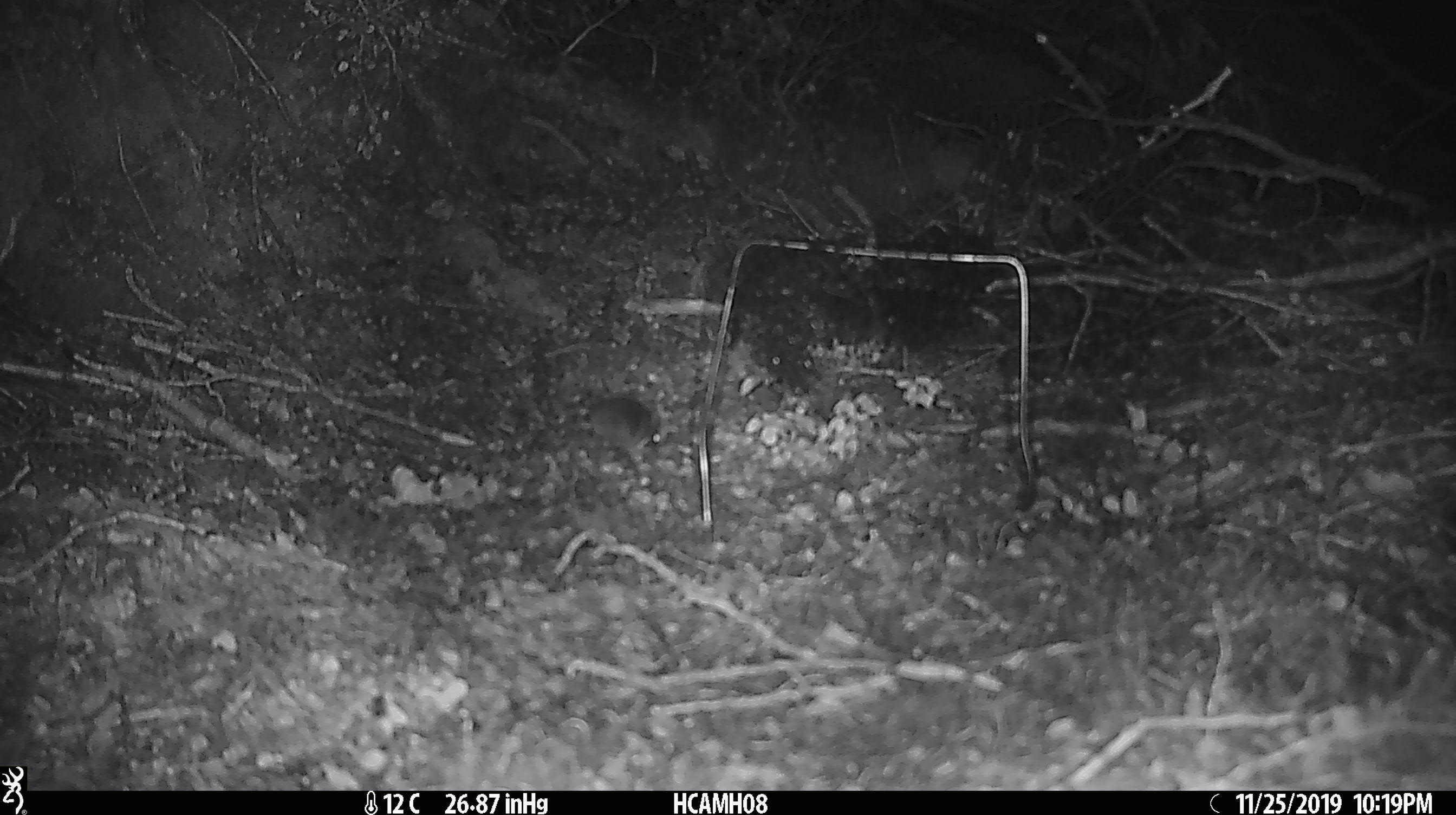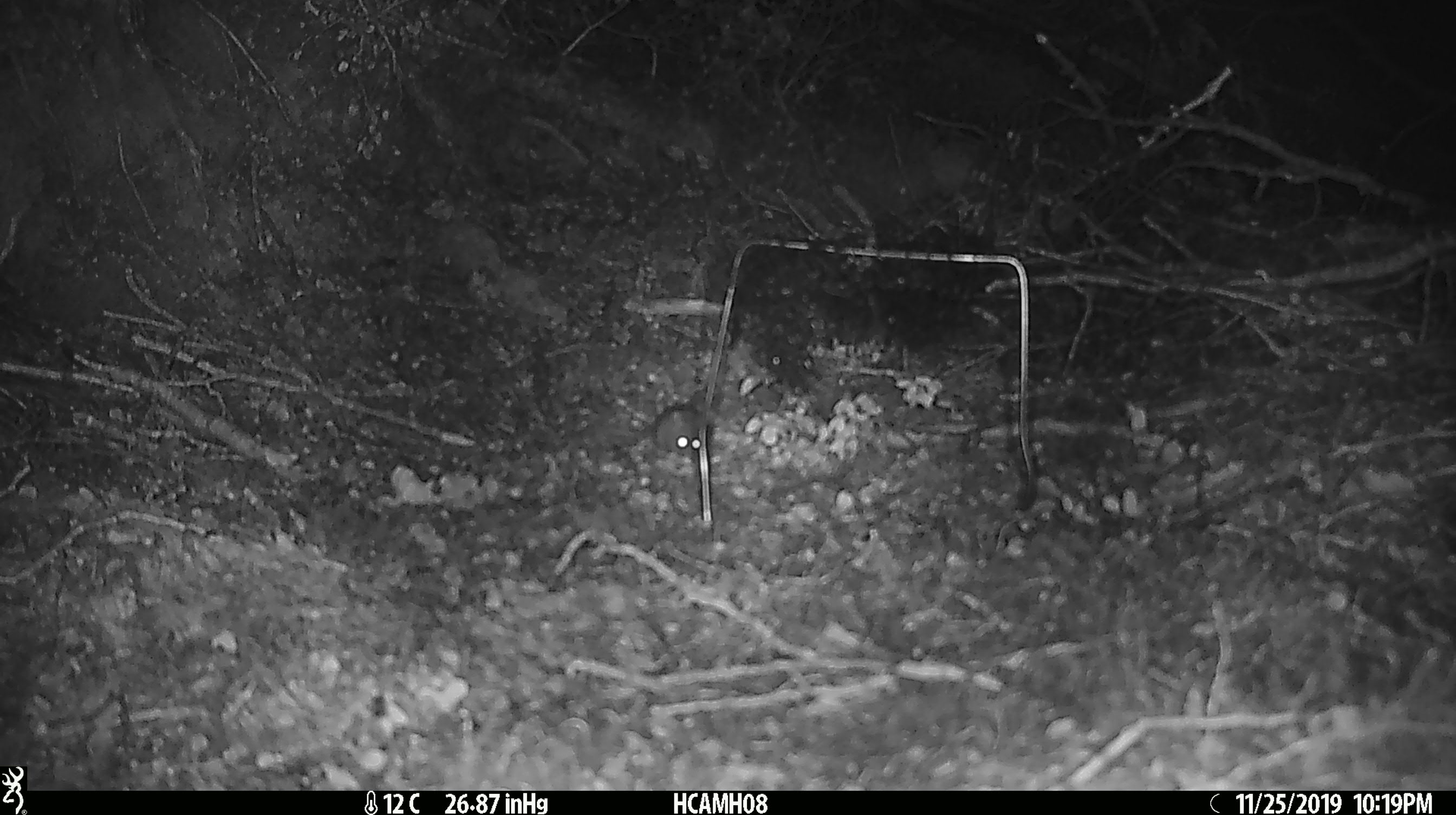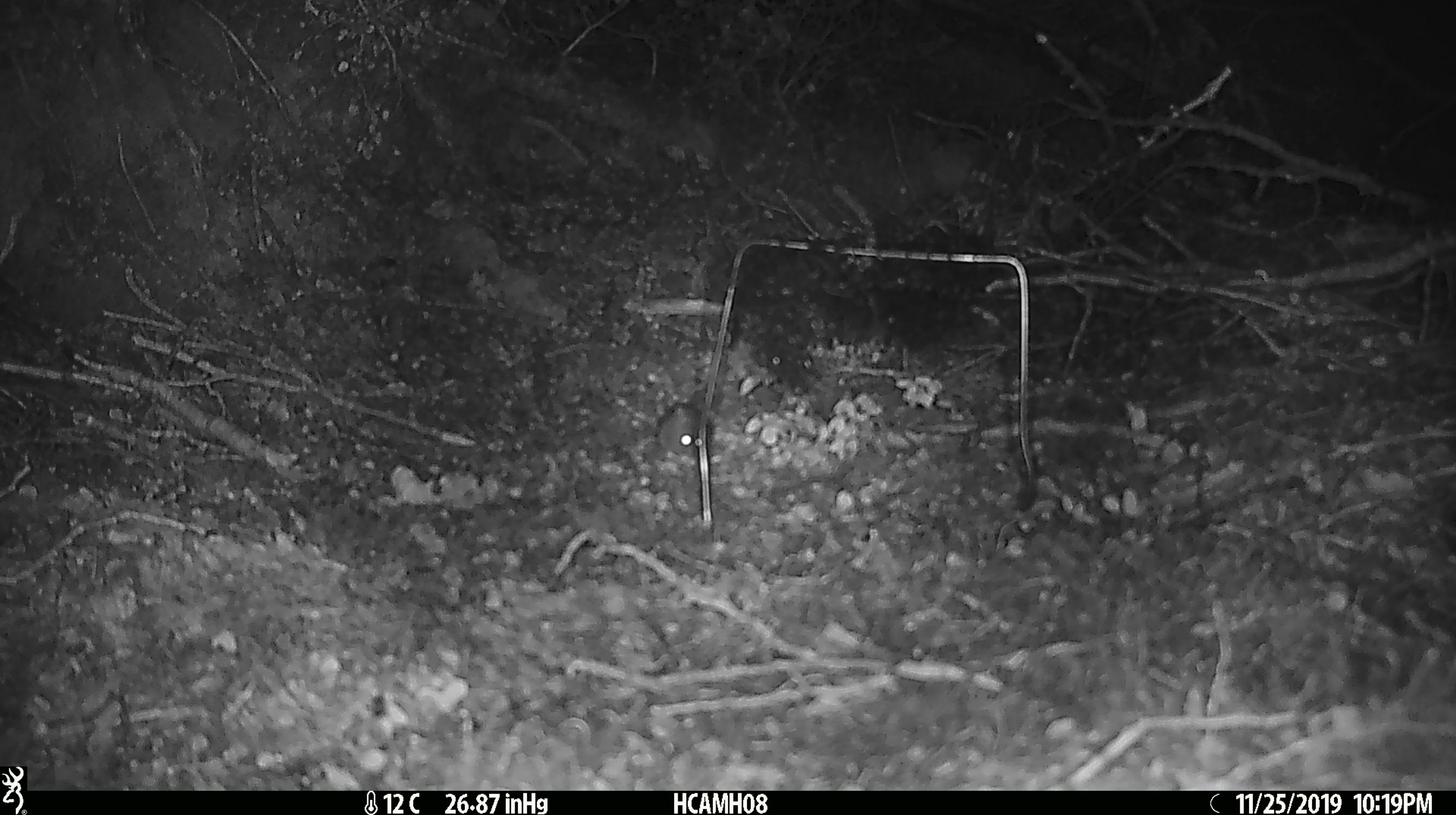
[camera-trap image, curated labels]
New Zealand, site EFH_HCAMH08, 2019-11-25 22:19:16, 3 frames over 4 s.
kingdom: Animalia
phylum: Chordata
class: Mammalia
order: Rodentia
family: Muridae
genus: Mus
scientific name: Mus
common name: mouse